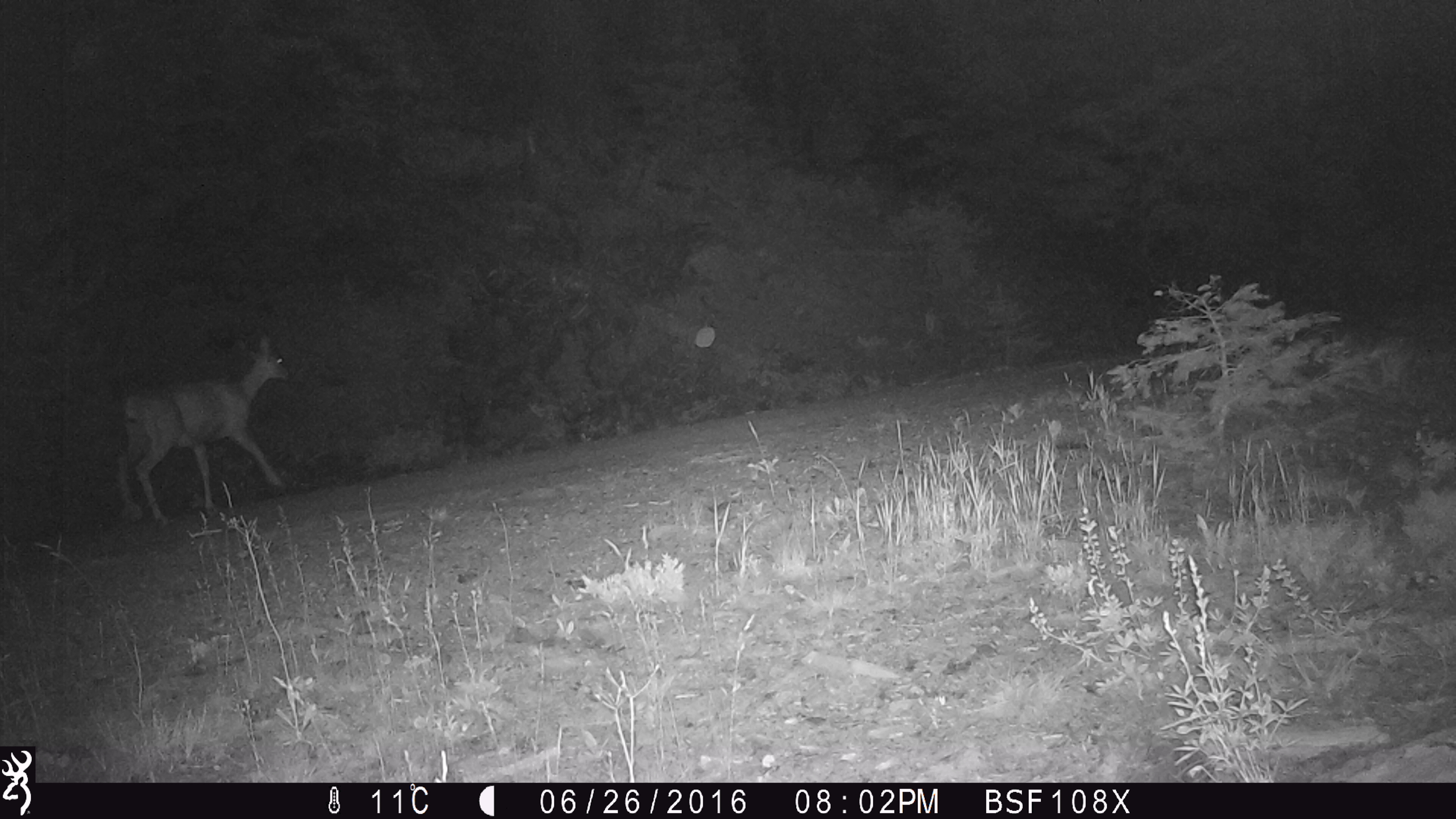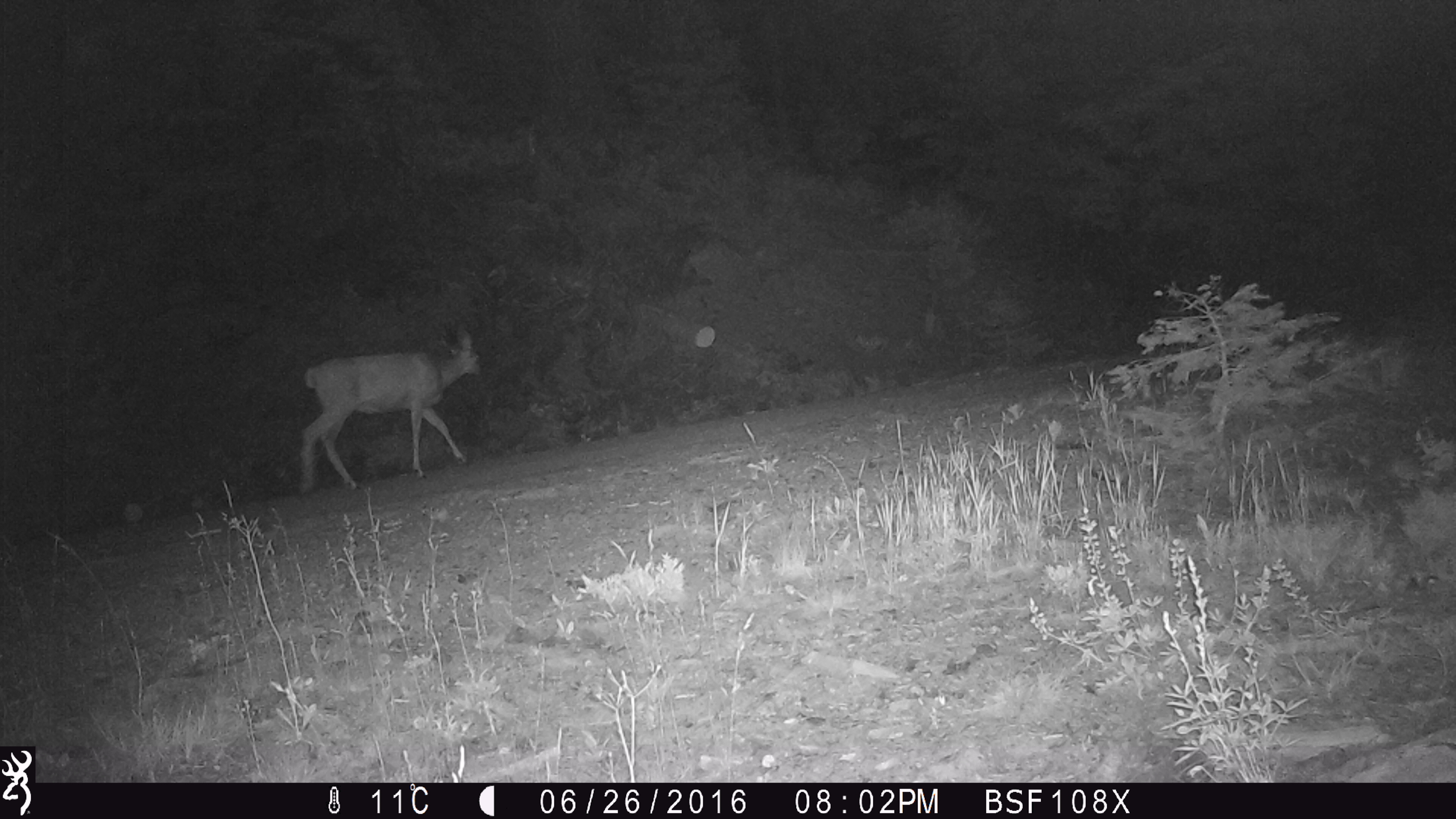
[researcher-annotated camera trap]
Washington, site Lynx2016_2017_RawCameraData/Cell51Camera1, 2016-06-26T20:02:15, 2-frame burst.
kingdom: Animalia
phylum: Chordata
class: Mammalia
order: Artiodactyla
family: Cervidae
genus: Odocoileus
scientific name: Odocoileus hemionus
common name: mule deer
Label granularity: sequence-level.